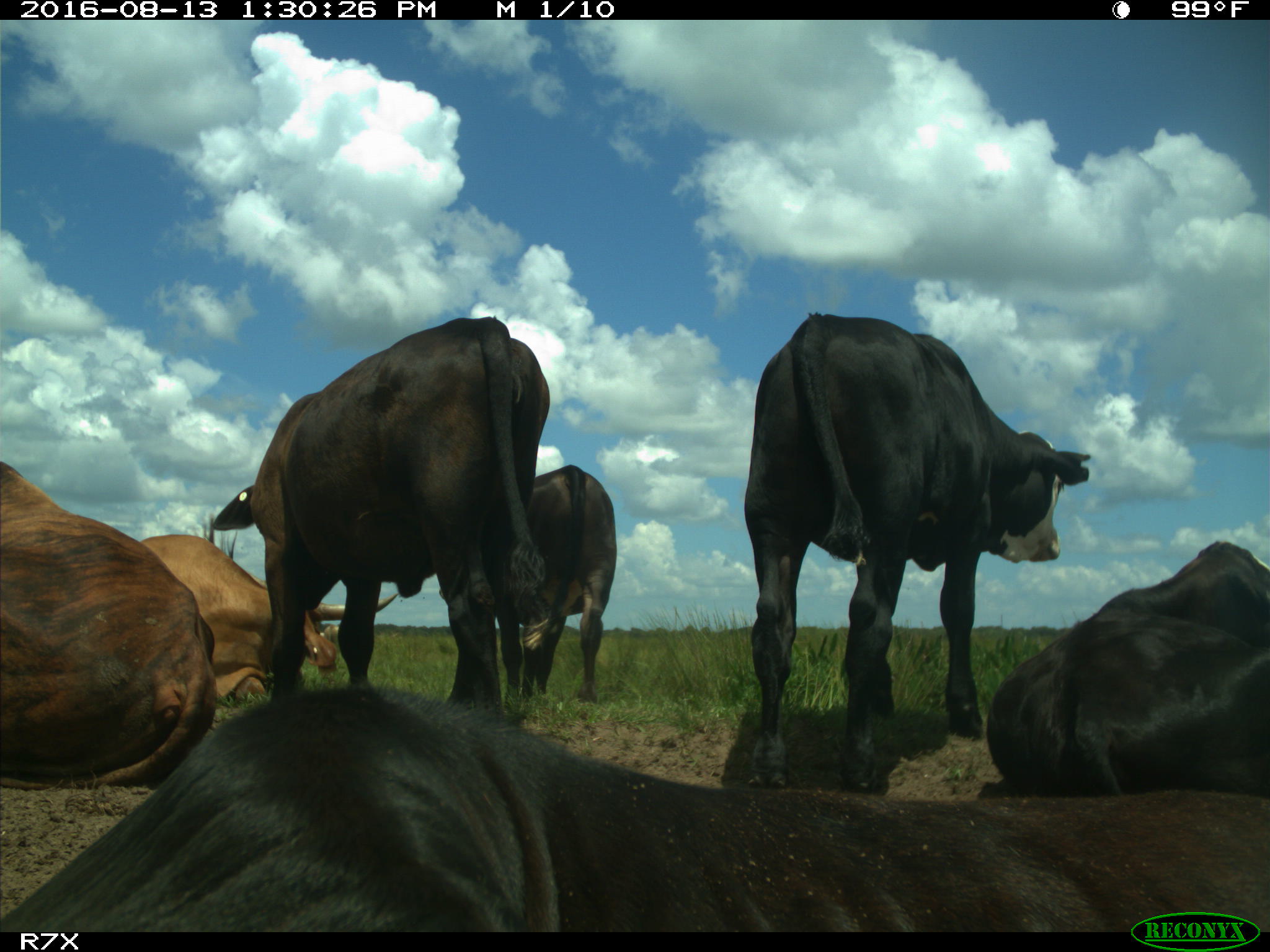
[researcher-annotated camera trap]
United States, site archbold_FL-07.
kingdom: Animalia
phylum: Chordata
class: Mammalia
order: Artiodactyla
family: Bovidae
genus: Bos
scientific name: Bos taurus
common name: domestic cow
Bos taurus (domestic cow).